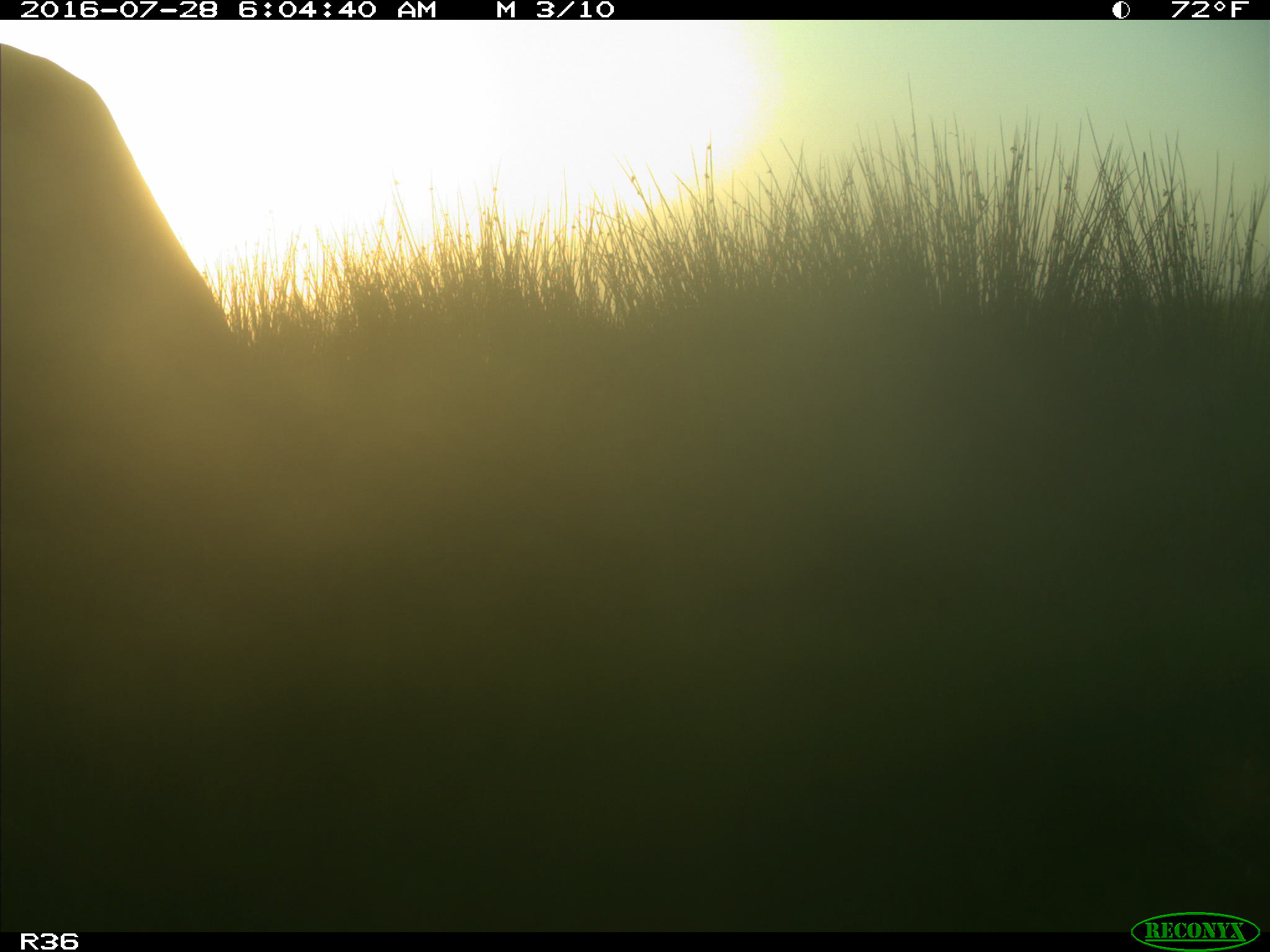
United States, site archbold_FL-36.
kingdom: Animalia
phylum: Chordata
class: Mammalia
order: Artiodactyla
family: Bovidae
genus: Bos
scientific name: Bos taurus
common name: domestic cow